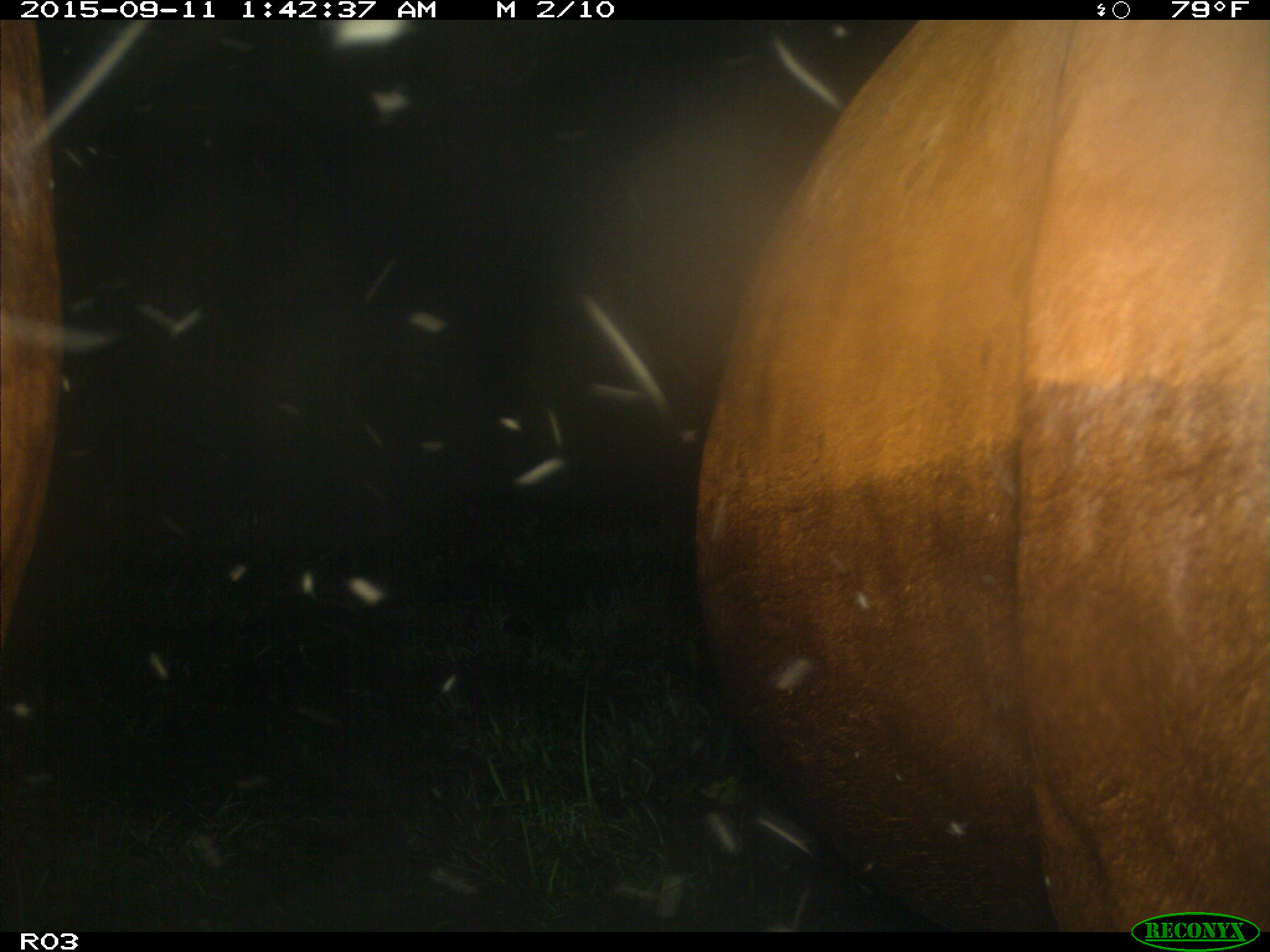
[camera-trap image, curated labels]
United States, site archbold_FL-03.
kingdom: Animalia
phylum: Chordata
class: Mammalia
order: Artiodactyla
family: Bovidae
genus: Bos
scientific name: Bos taurus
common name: domestic cow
Bos taurus (domestic cow).